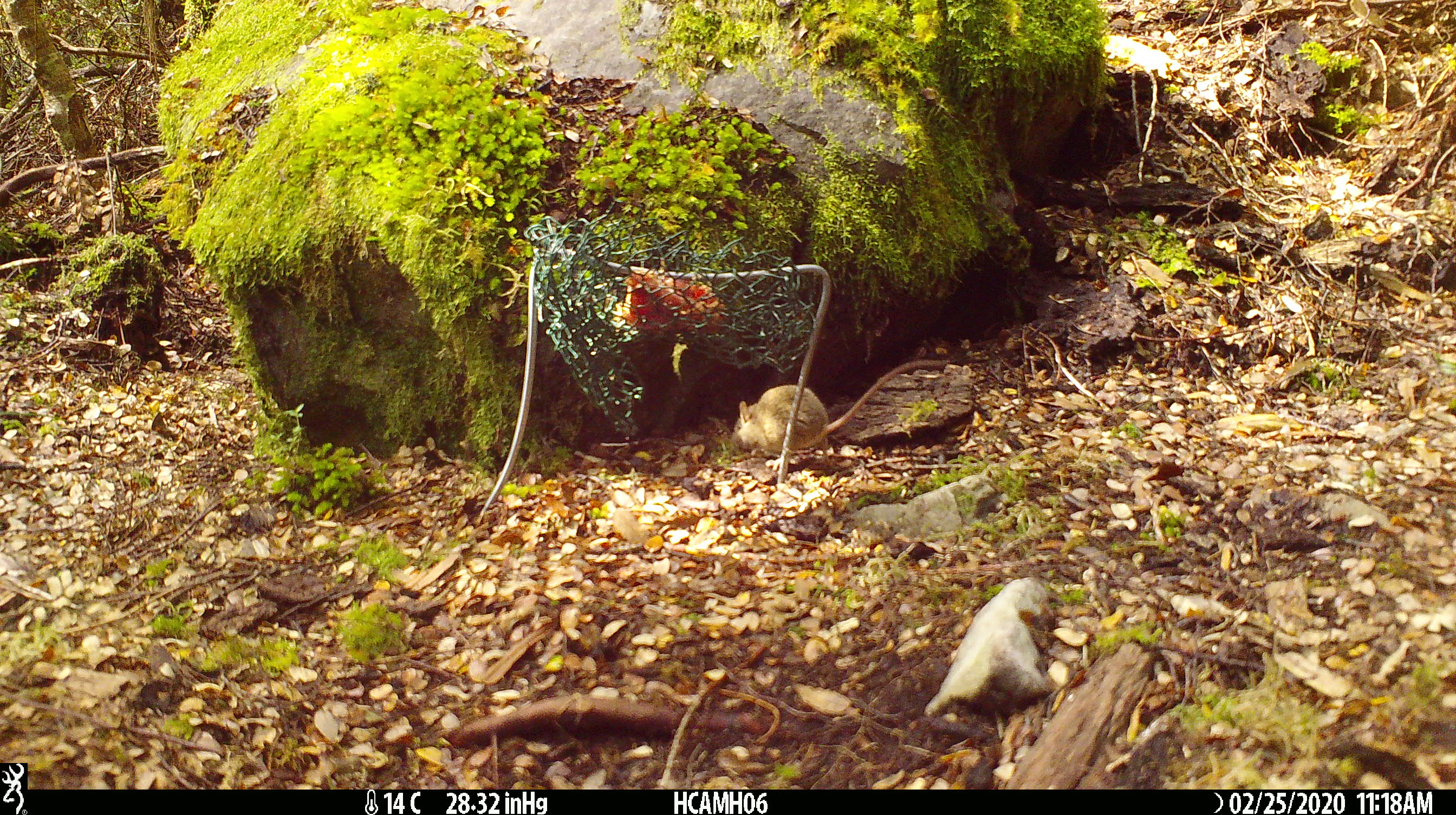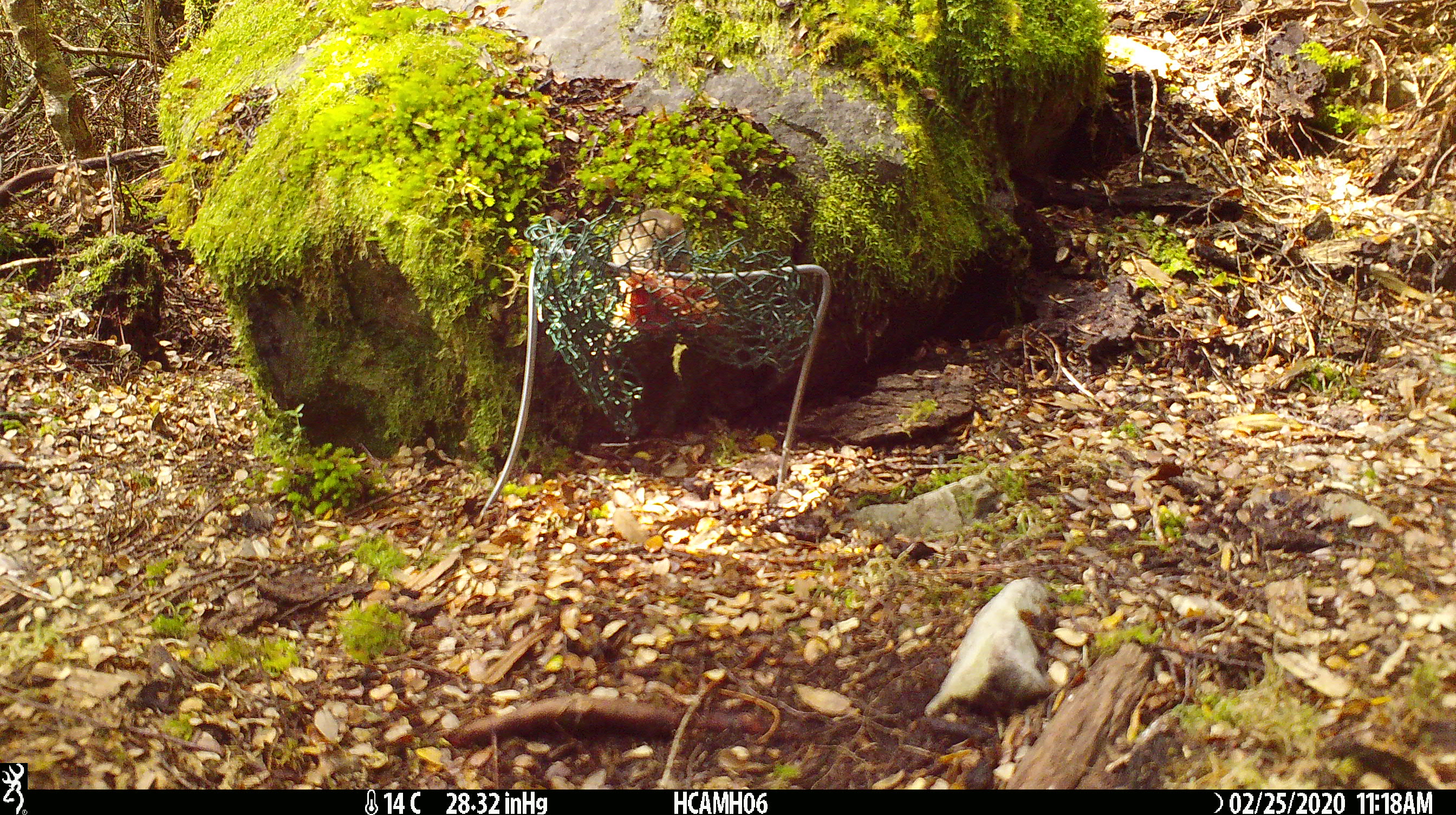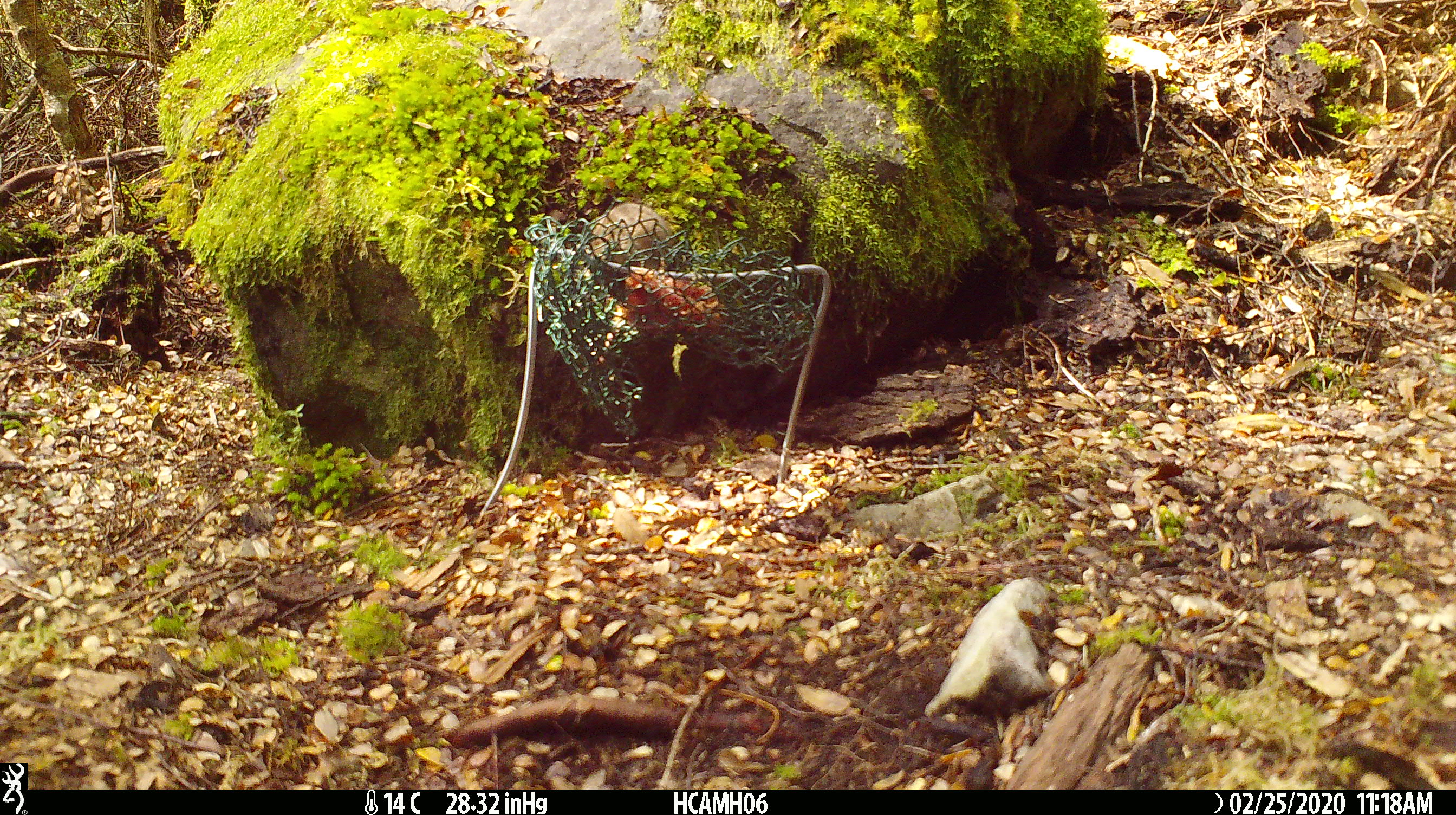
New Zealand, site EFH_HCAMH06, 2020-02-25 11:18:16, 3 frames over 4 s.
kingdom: Animalia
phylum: Chordata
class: Mammalia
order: Rodentia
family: Muridae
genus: Mus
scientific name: Mus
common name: mouse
Mouse (Mus).